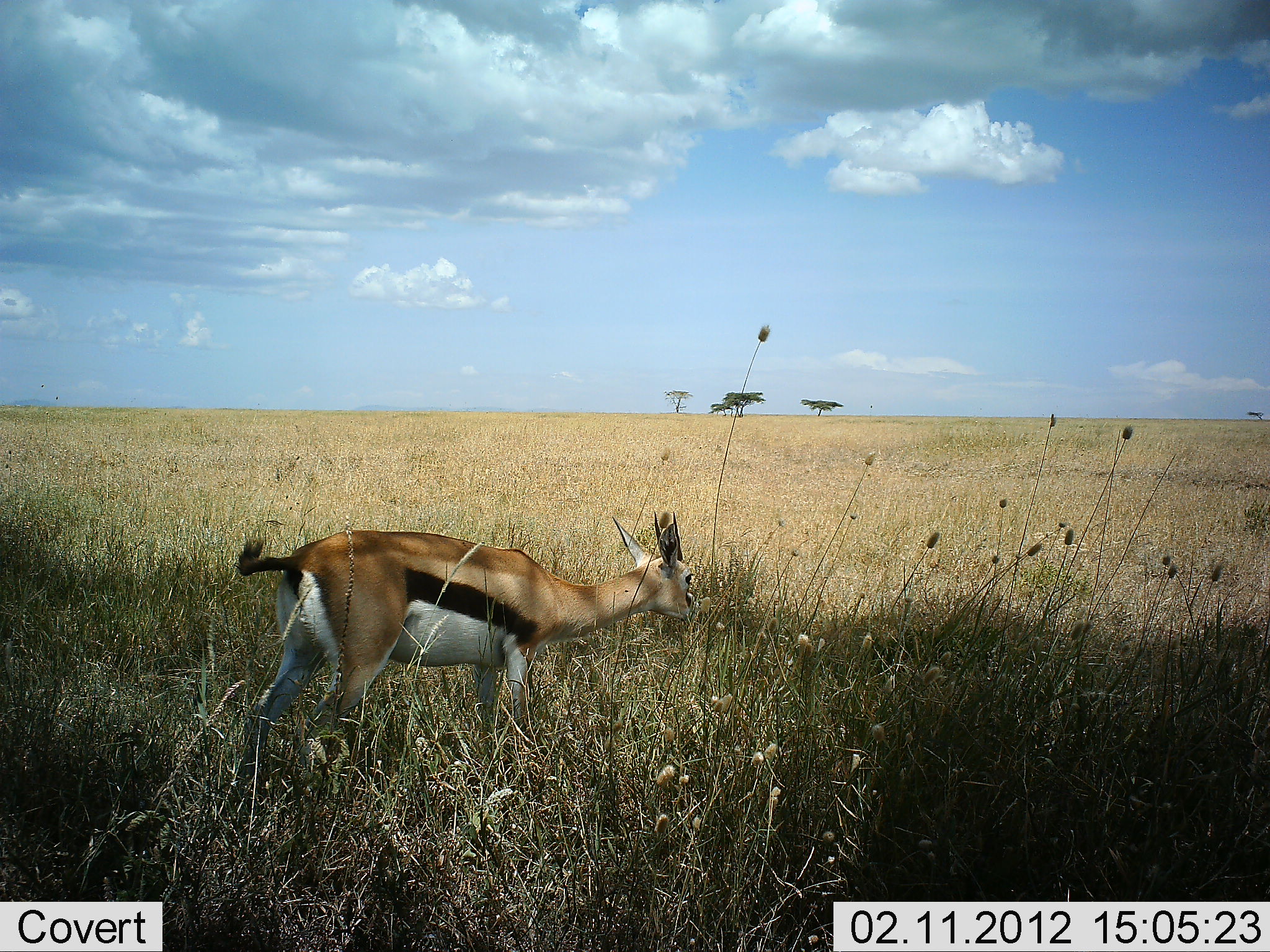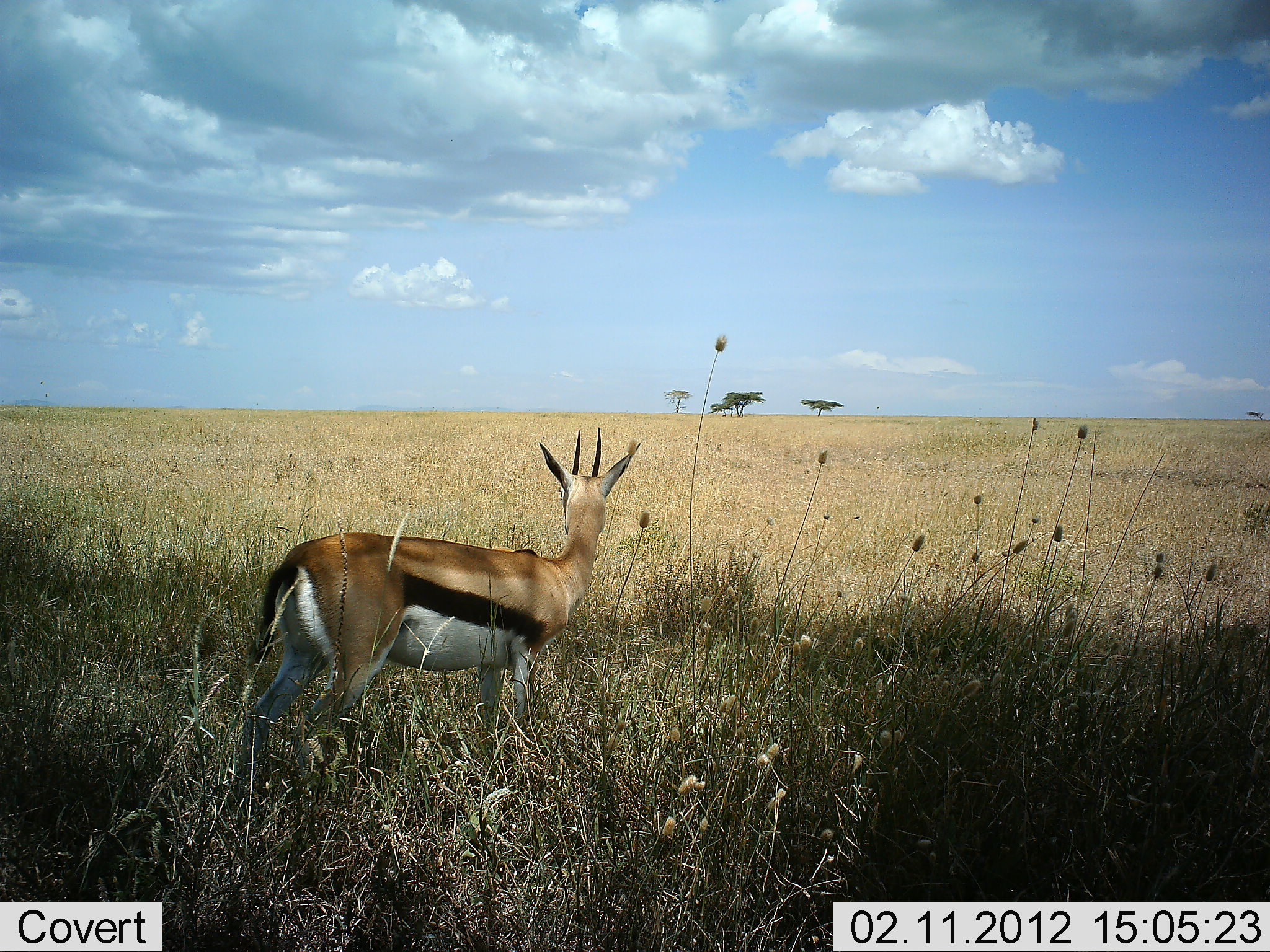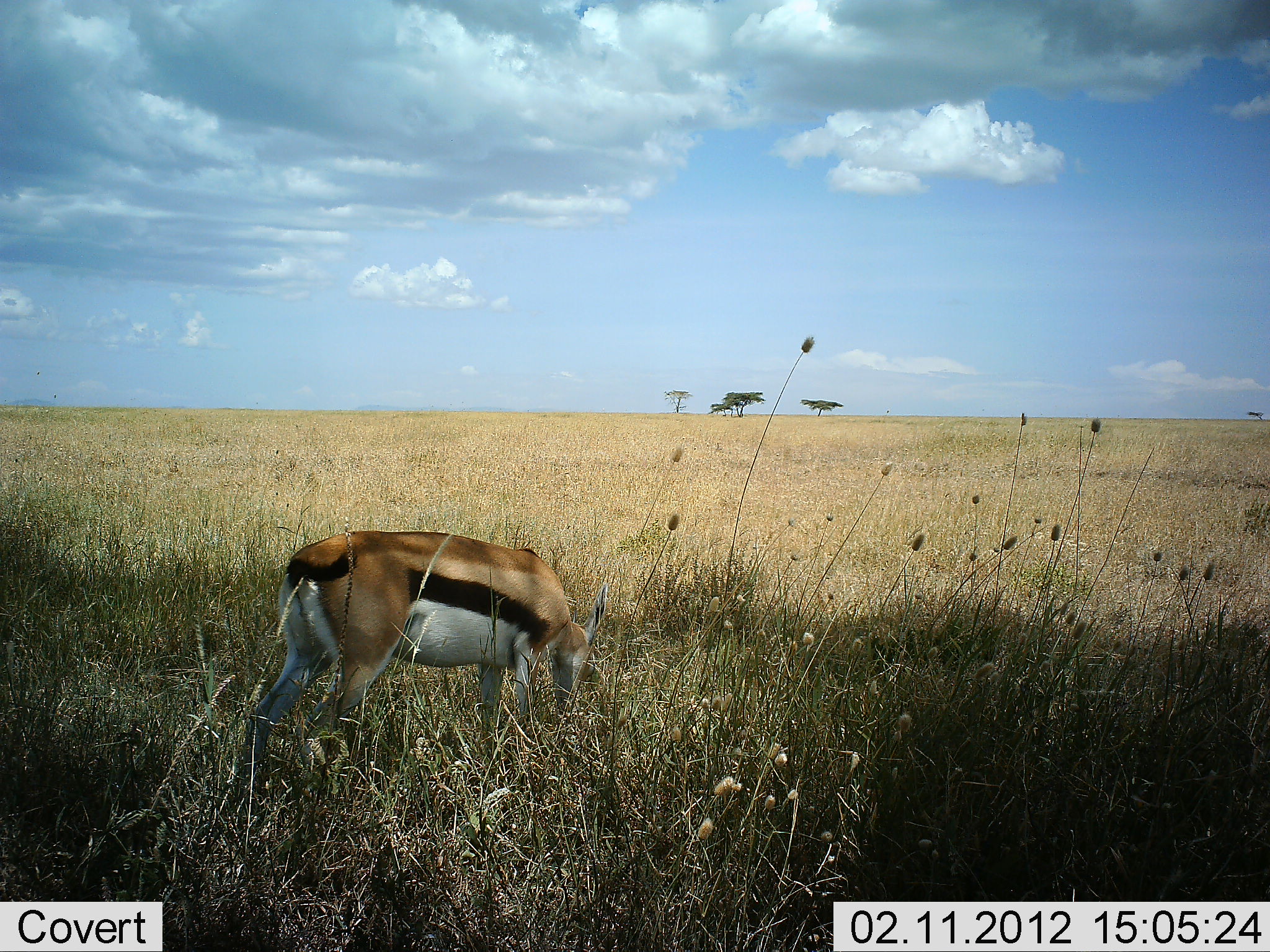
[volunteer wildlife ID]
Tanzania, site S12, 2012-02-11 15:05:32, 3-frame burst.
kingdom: Animalia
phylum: Chordata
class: Mammalia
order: Artiodactyla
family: Bovidae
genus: Eudorcas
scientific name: Eudorcas thomsonii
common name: thomson's gazelle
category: gazellethomsons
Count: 1.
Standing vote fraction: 55%.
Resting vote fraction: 0%.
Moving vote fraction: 0%.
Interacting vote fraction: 0%.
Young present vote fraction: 0%.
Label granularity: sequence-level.